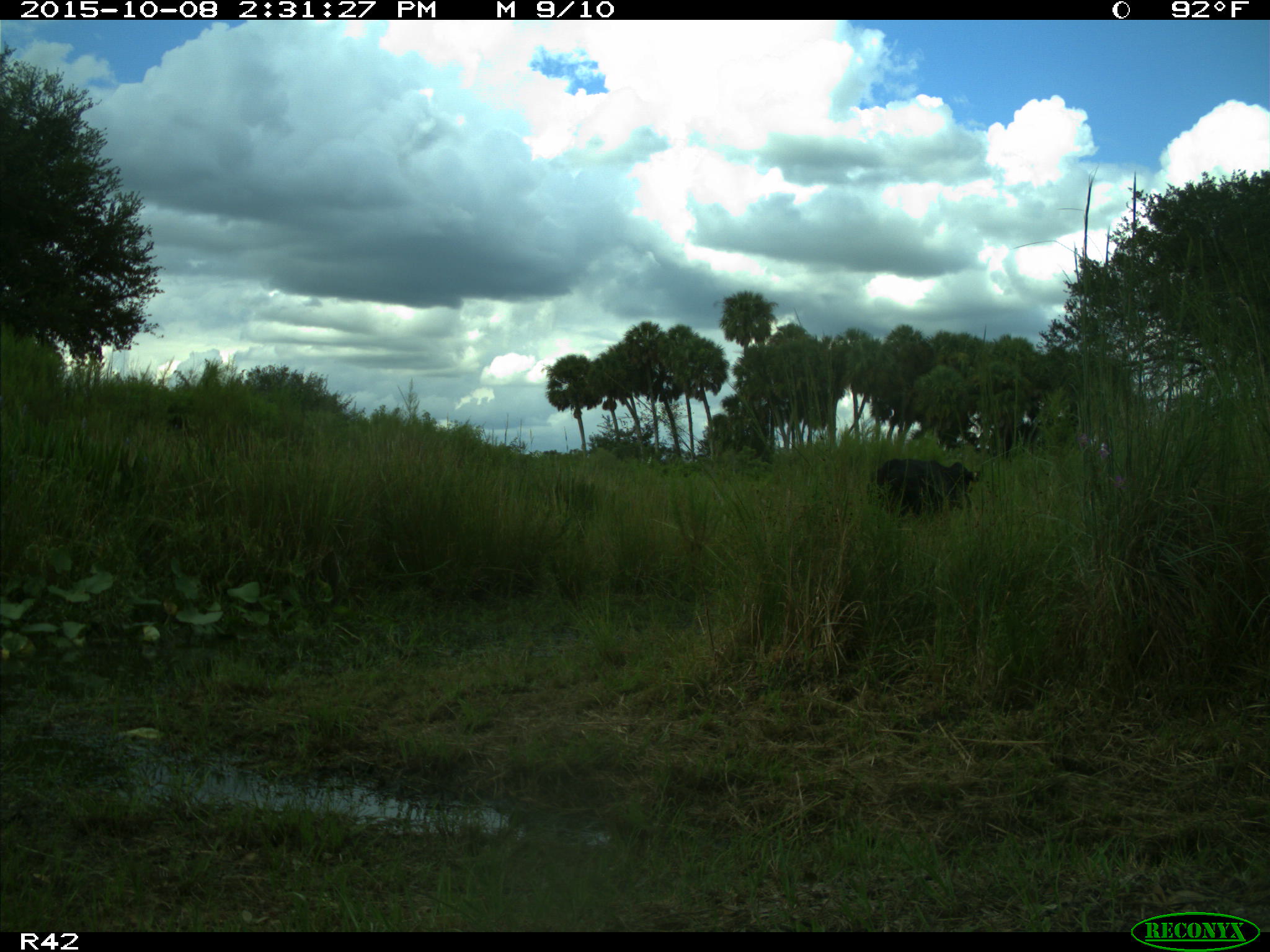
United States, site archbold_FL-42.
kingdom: Animalia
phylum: Chordata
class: Mammalia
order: Artiodactyla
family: Bovidae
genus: Bos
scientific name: Bos taurus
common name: domestic cow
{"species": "Bos taurus (domestic cow)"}